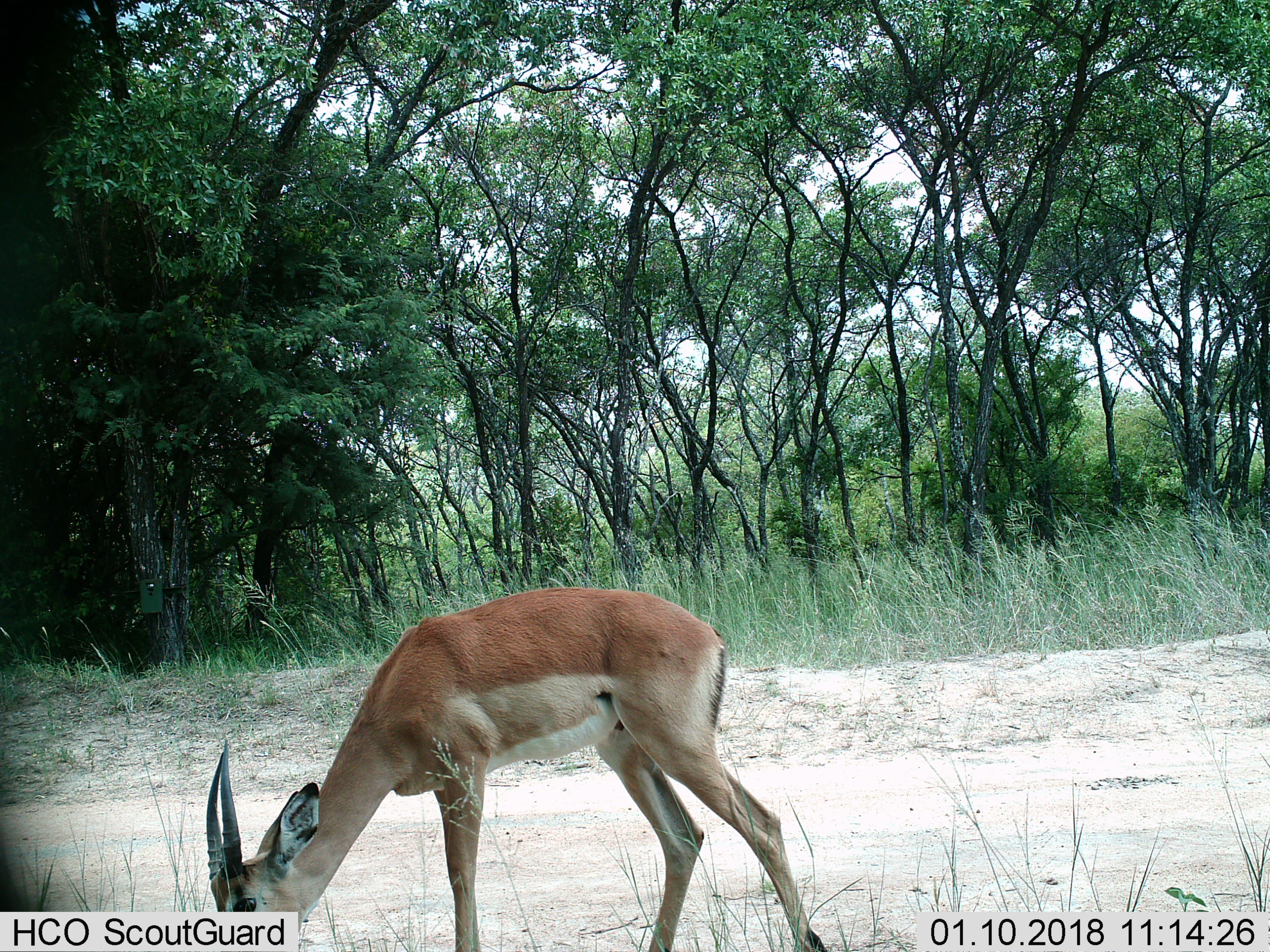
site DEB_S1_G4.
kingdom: Animalia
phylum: Chordata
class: Mammalia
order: Artiodactyla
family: Bovidae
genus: Aepyceros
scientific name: Aepyceros melampus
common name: impala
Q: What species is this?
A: Impala (Aepyceros melampus).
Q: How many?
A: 1.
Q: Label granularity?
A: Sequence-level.